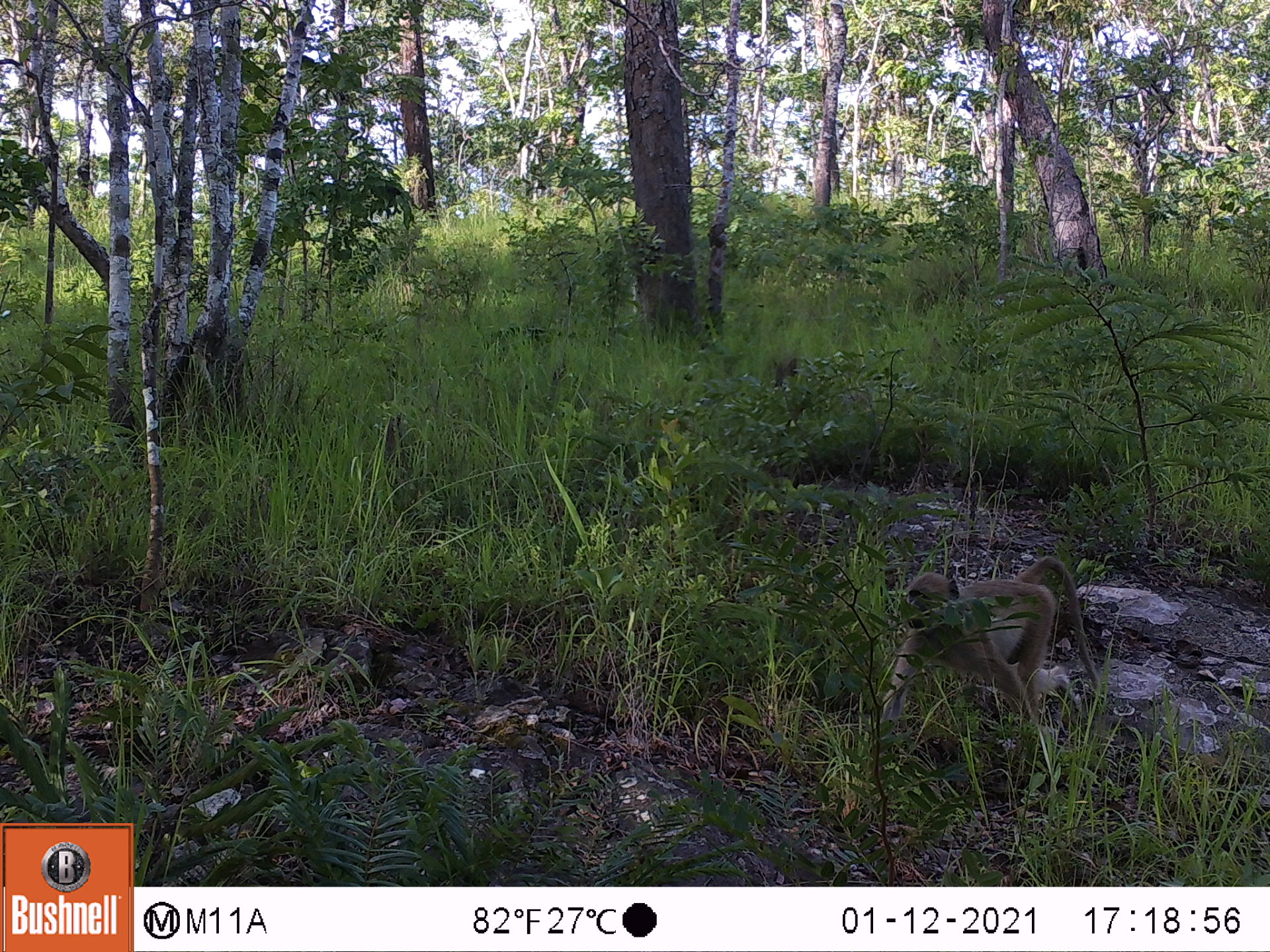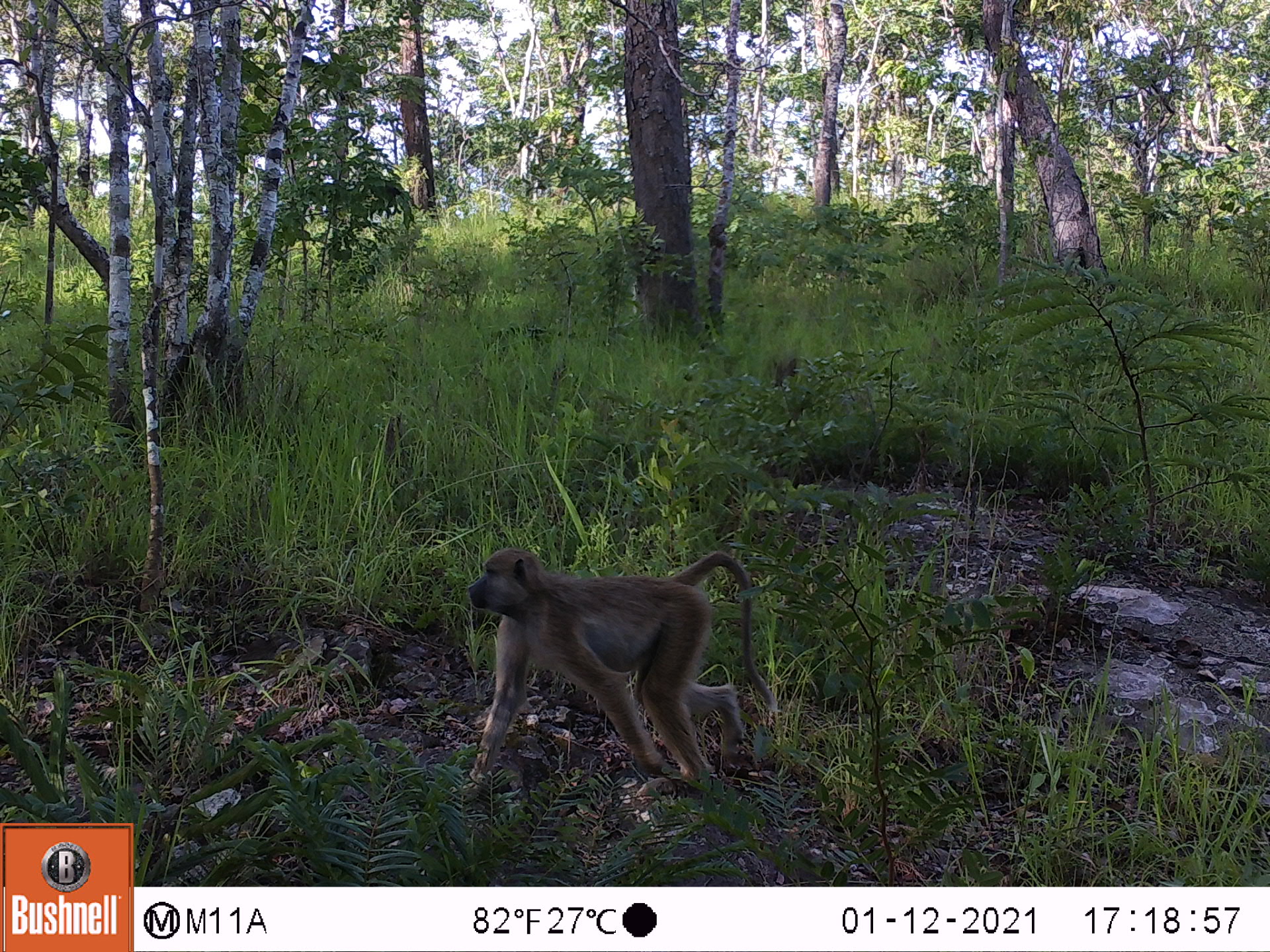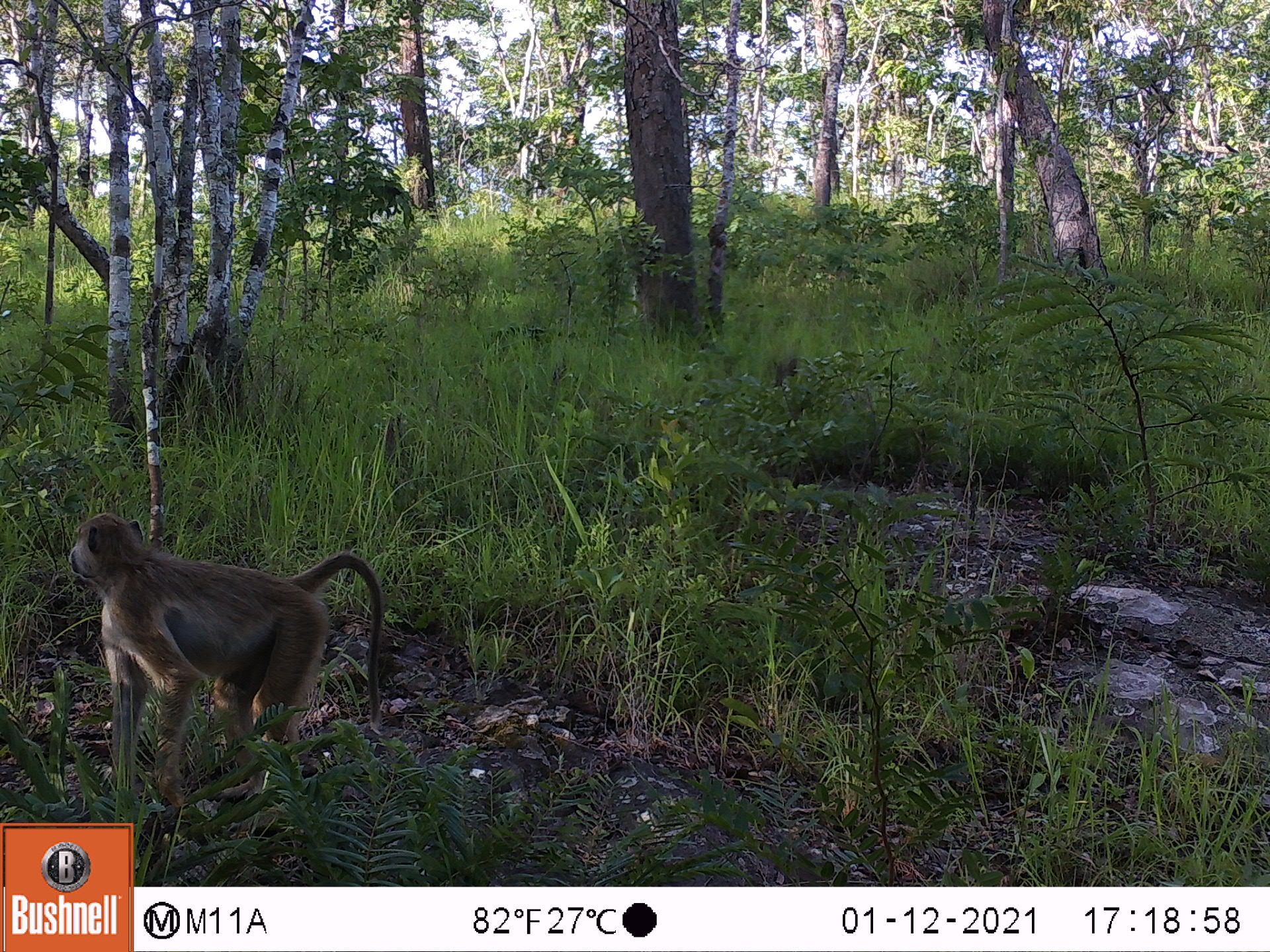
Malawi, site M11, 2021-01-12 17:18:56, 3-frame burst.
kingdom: Animalia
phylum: Chordata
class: Mammalia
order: Primates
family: Cercopithecidae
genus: Papio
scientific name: Papio cynocephalus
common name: yellow baboon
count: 1